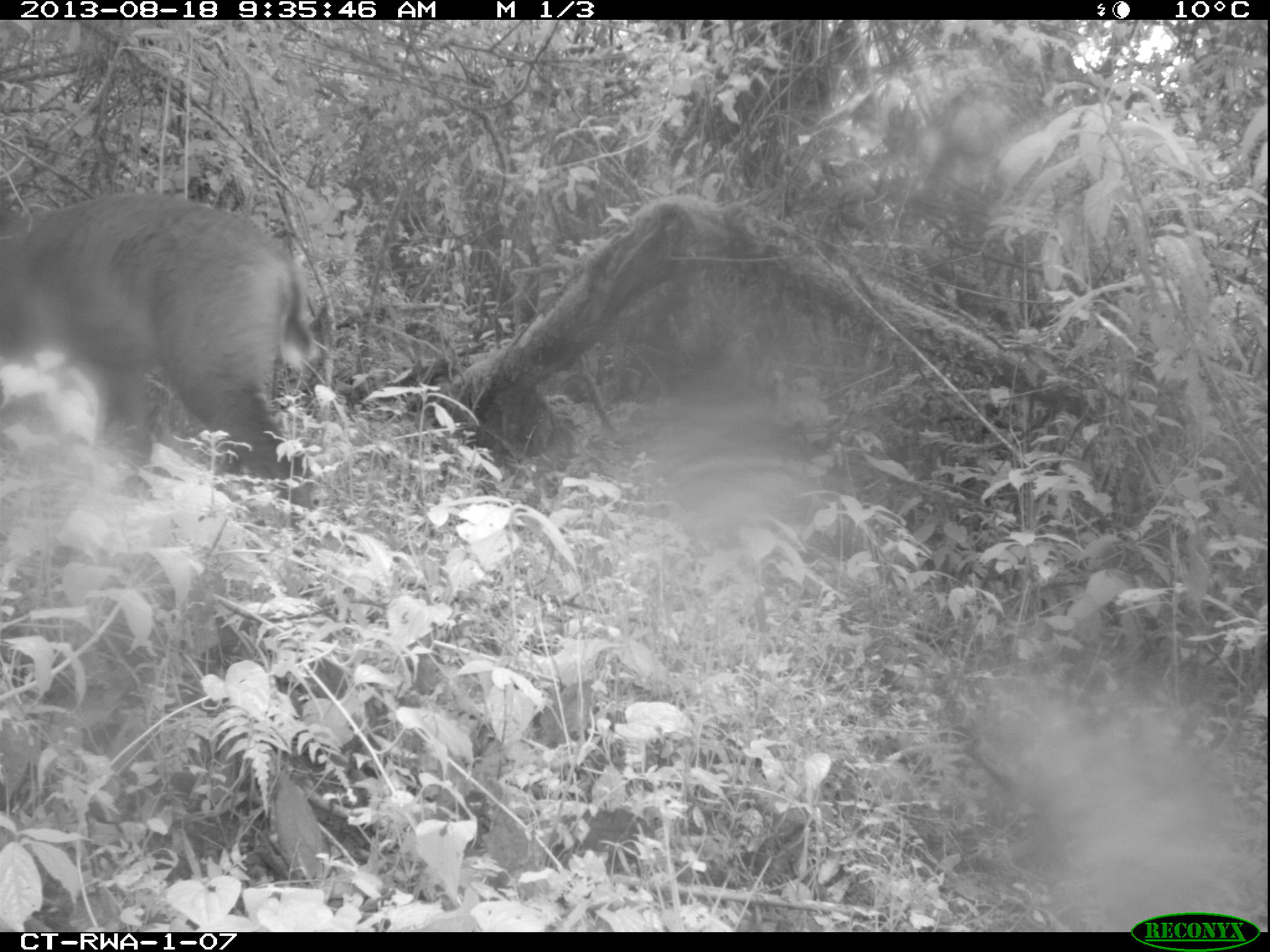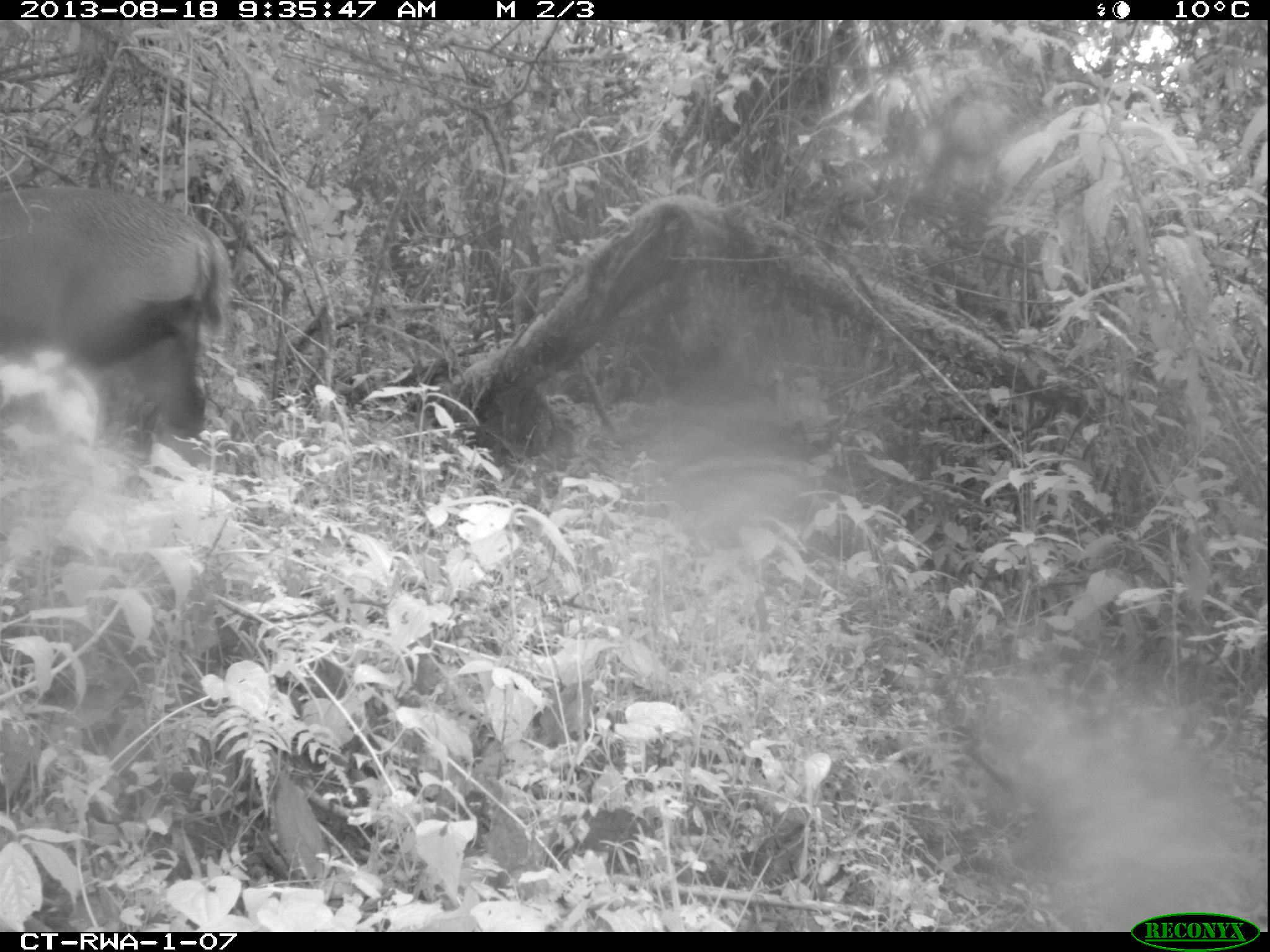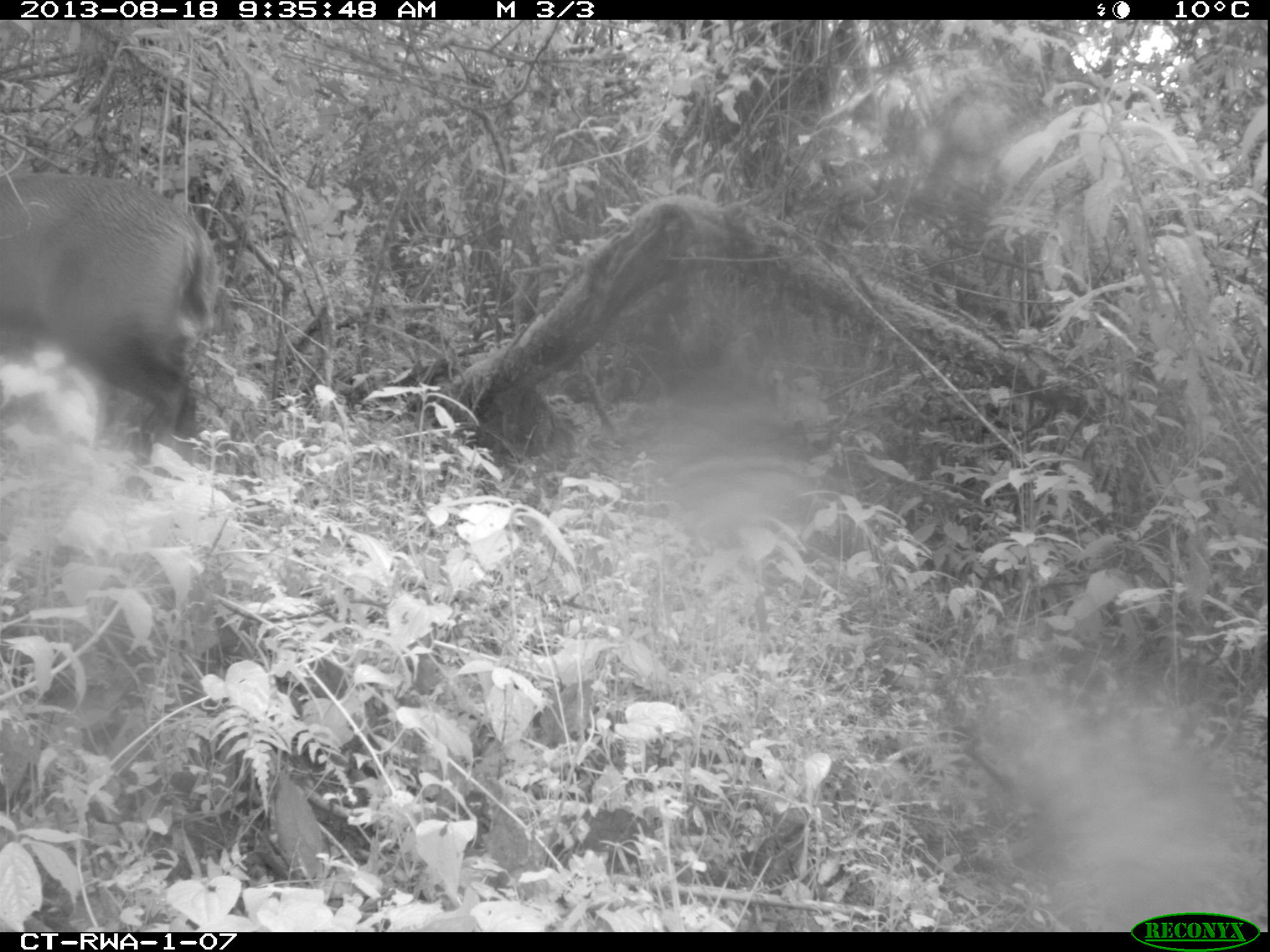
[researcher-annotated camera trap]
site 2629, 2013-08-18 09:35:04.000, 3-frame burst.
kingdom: Animalia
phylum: Chordata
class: Mammalia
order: Artiodactyla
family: Bovidae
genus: Cephalophus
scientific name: Cephalophus nigrifrons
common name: black-fronted duiker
Cephalophus nigrifrons (black-fronted duiker), count 1.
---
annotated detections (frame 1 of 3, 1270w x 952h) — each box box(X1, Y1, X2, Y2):
cephalophus nigrifrons: box(0, 187, 317, 485)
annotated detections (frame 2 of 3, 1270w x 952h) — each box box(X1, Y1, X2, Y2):
cephalophus nigrifrons: box(0, 184, 234, 494)